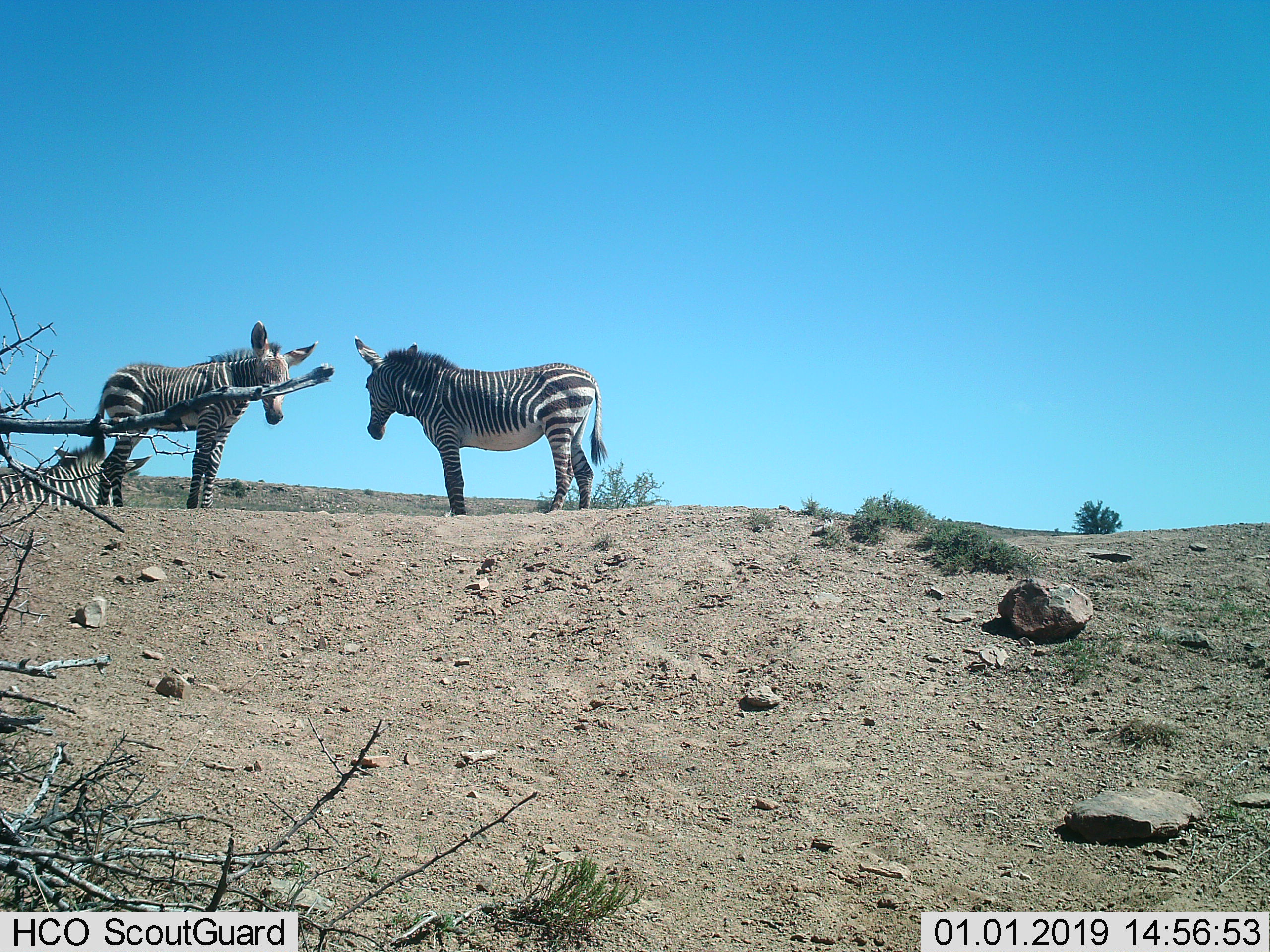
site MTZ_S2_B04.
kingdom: Animalia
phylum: Chordata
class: Mammalia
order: Perissodactyla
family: Equidae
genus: Equus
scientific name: Equus zebra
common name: mountain zebra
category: zebramountain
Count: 3.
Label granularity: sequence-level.